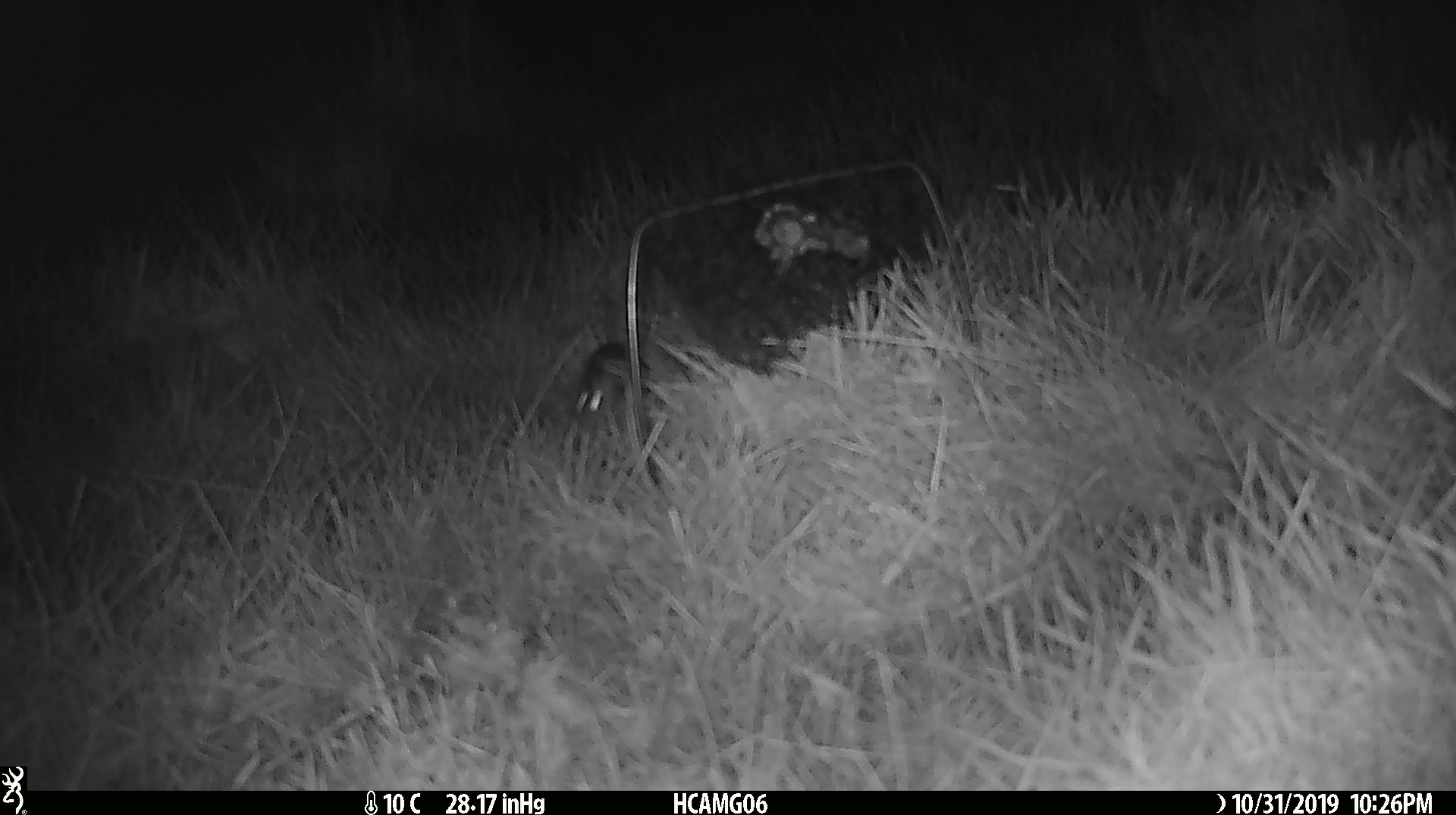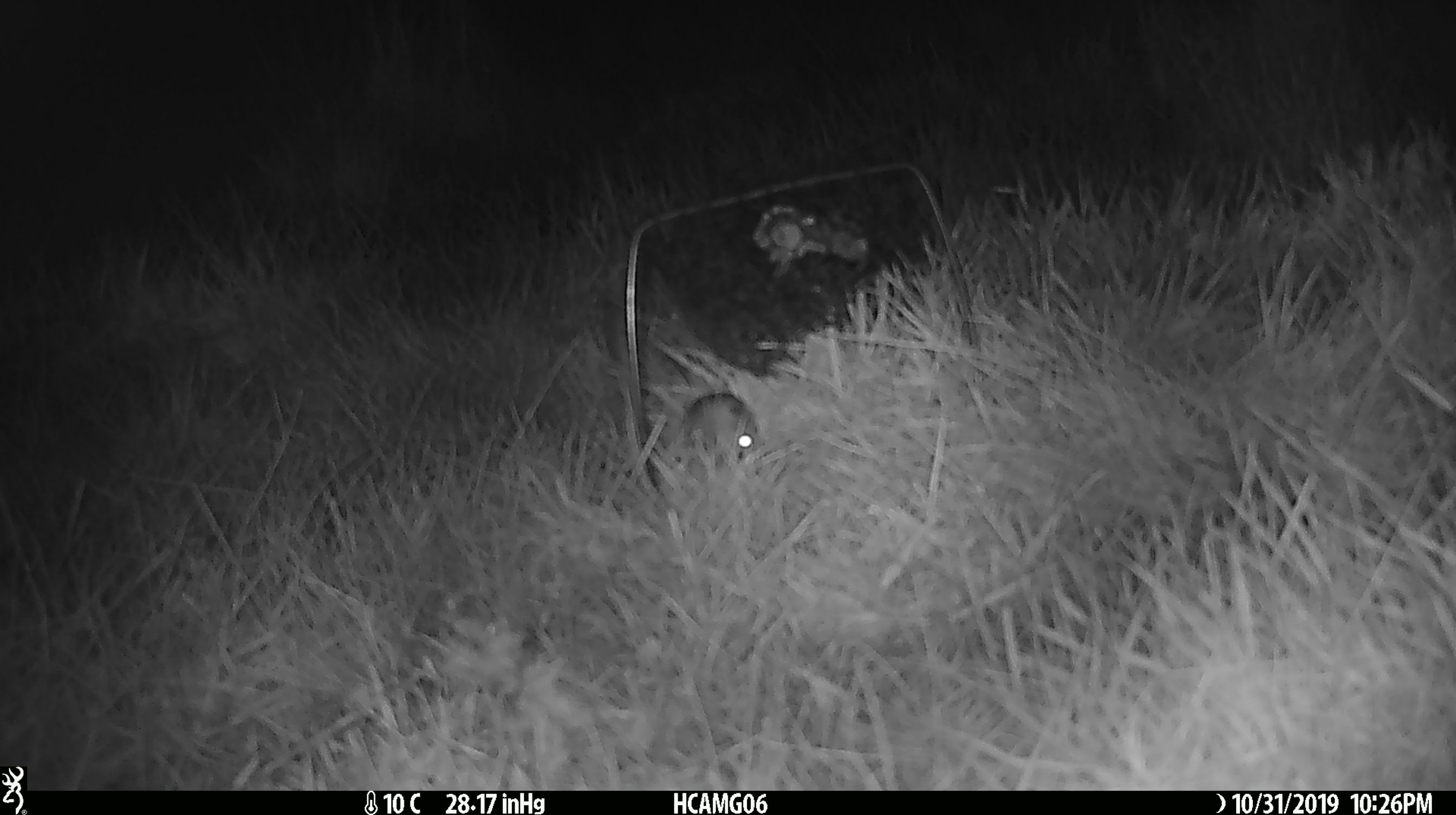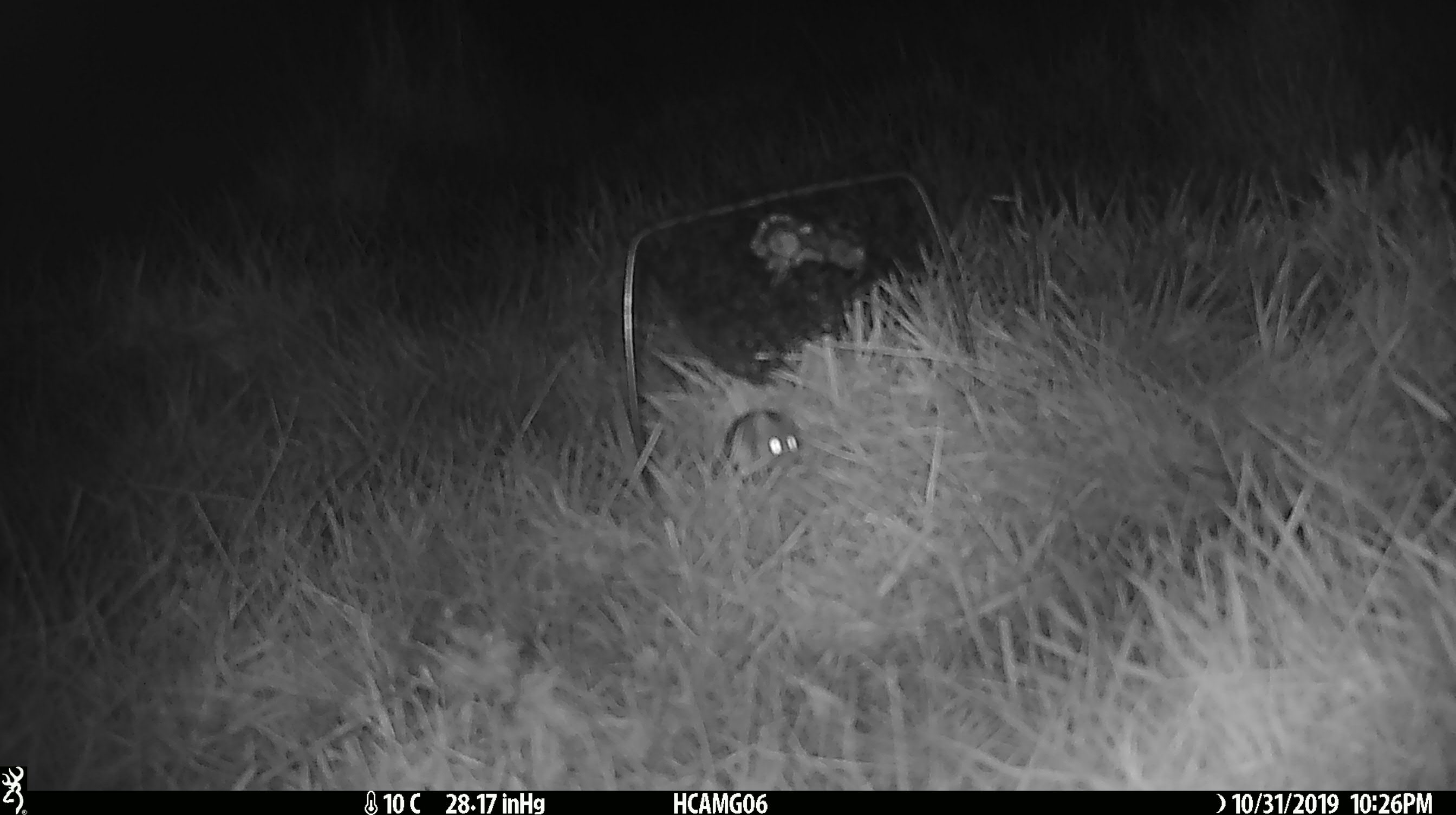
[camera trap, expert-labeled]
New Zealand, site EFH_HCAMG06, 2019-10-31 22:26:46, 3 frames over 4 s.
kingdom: Animalia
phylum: Chordata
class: Mammalia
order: Rodentia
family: Muridae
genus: Mus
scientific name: Mus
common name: mouse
Mouse (Mus).